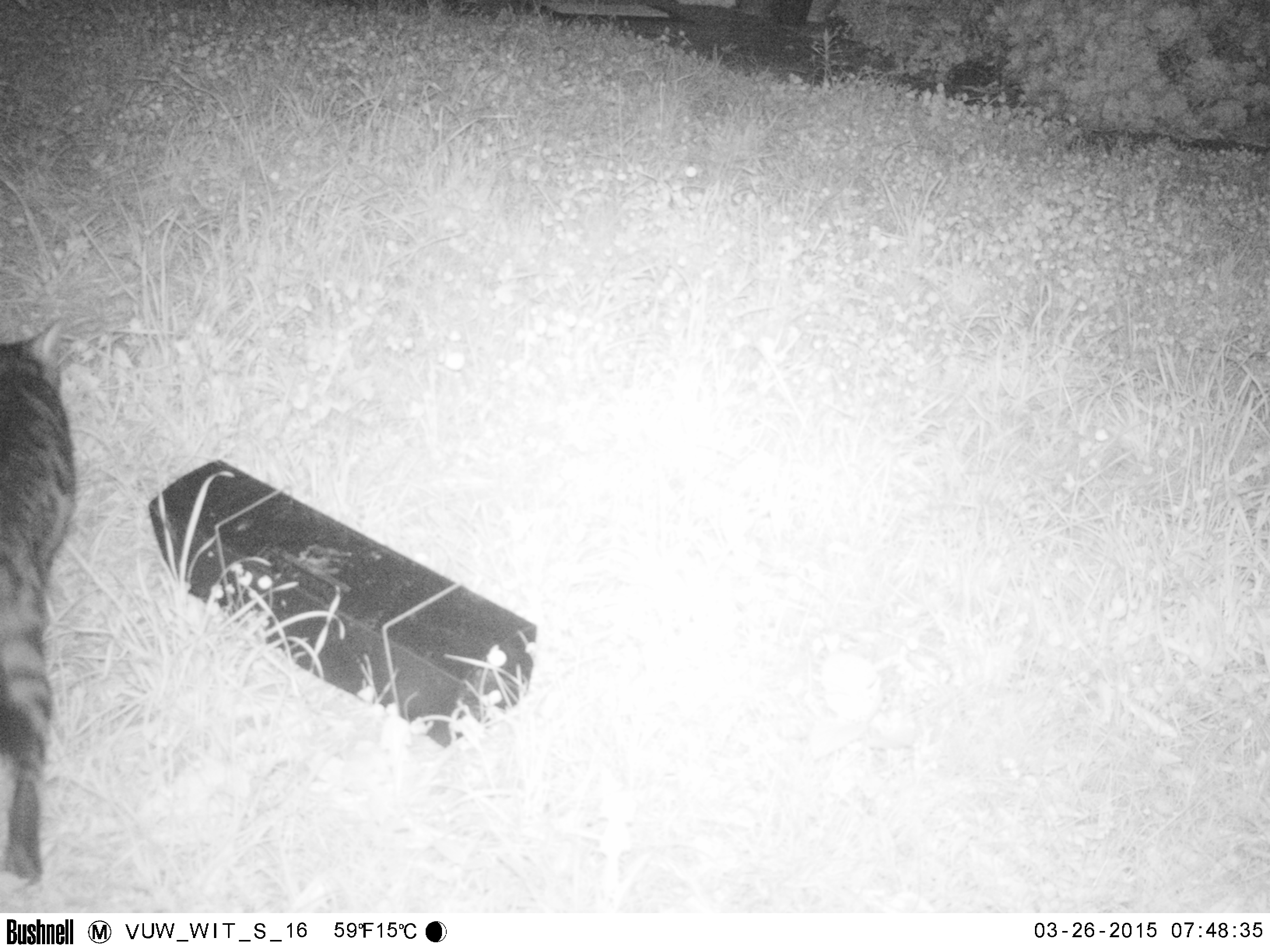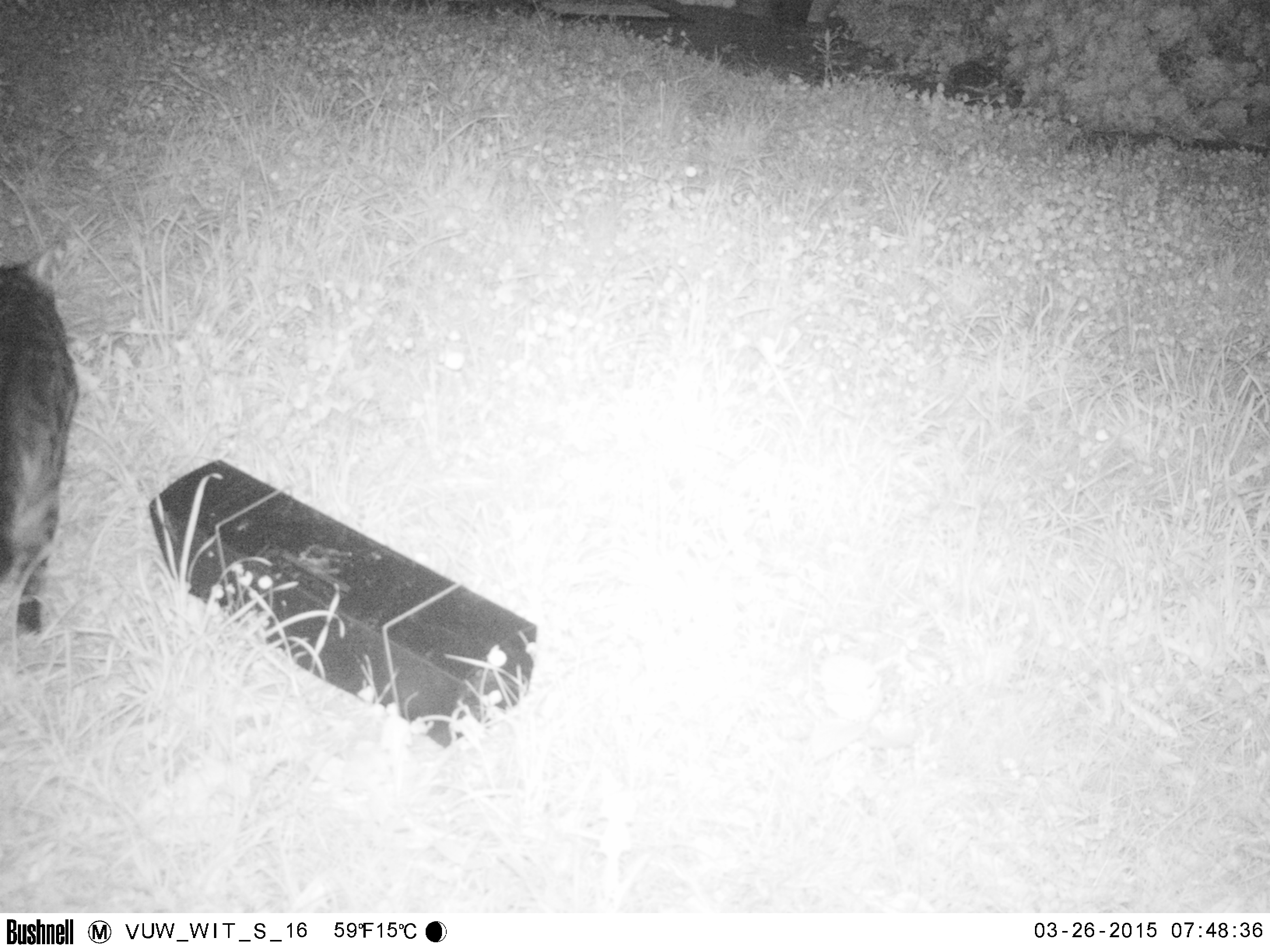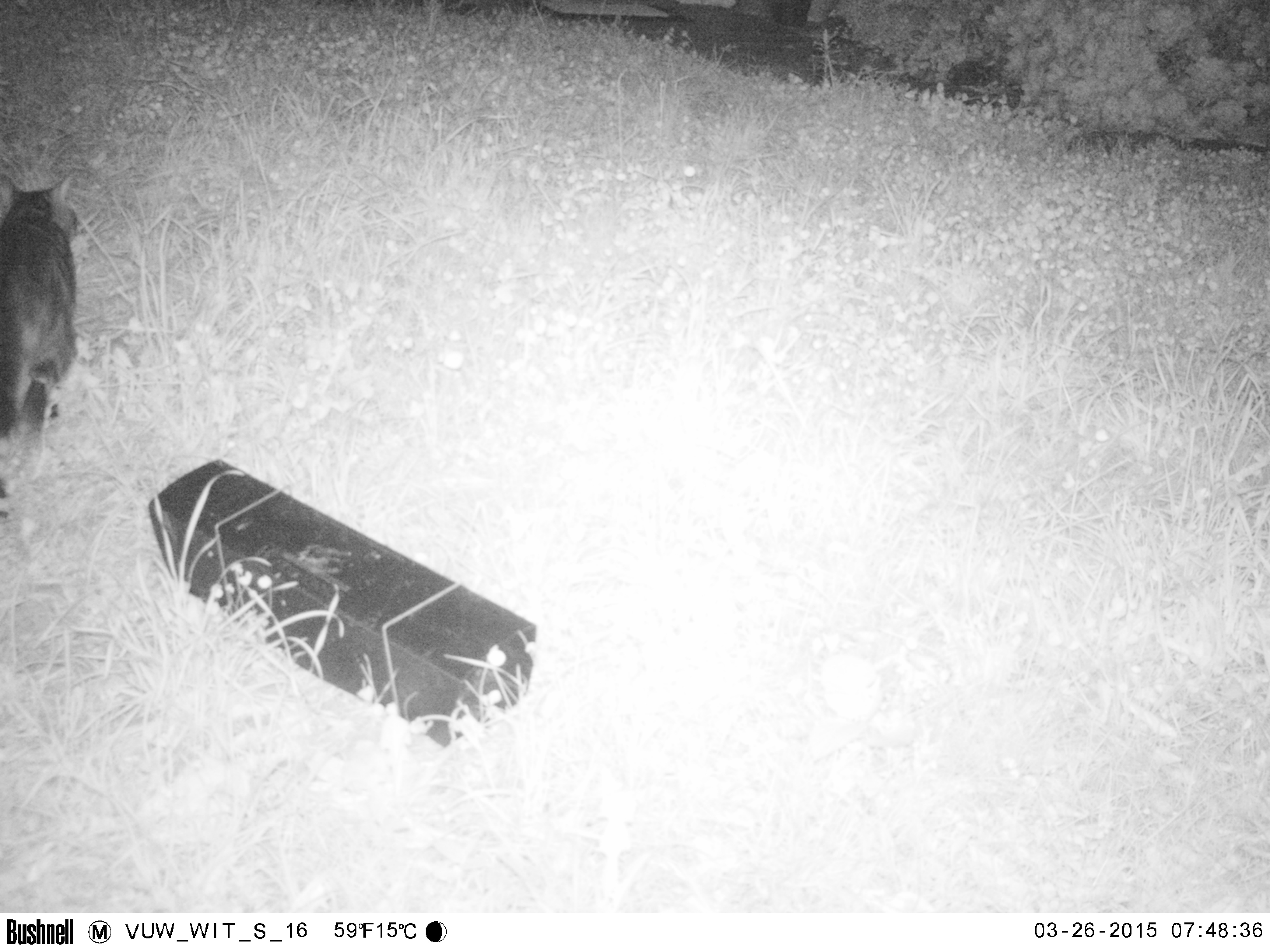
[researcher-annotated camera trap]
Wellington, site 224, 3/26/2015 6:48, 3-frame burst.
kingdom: Animalia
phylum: Chordata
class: Mammalia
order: Carnivora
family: Felidae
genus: Felis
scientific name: Felis catus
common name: cat